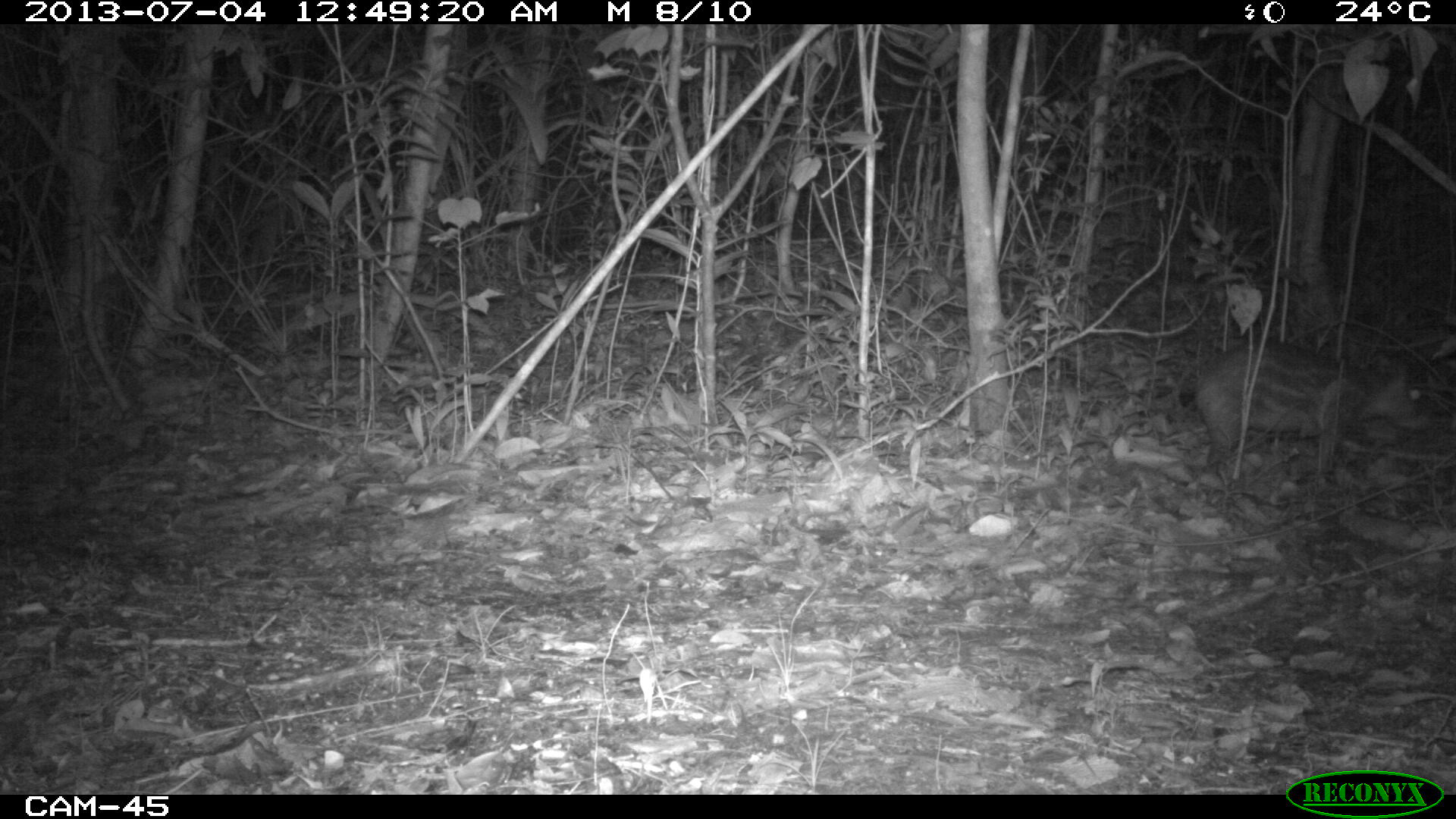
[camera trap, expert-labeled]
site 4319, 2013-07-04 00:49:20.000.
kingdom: Animalia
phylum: Chordata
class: Mammalia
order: Rodentia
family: Cuniculidae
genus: Cuniculus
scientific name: Cuniculus paca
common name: lowland paca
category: agouti paca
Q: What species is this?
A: Agouti paca (lowland paca) (Cuniculus paca).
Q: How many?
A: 1.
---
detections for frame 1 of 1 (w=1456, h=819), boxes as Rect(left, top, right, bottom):
agouti paca: Rect(1177, 341, 1435, 468)